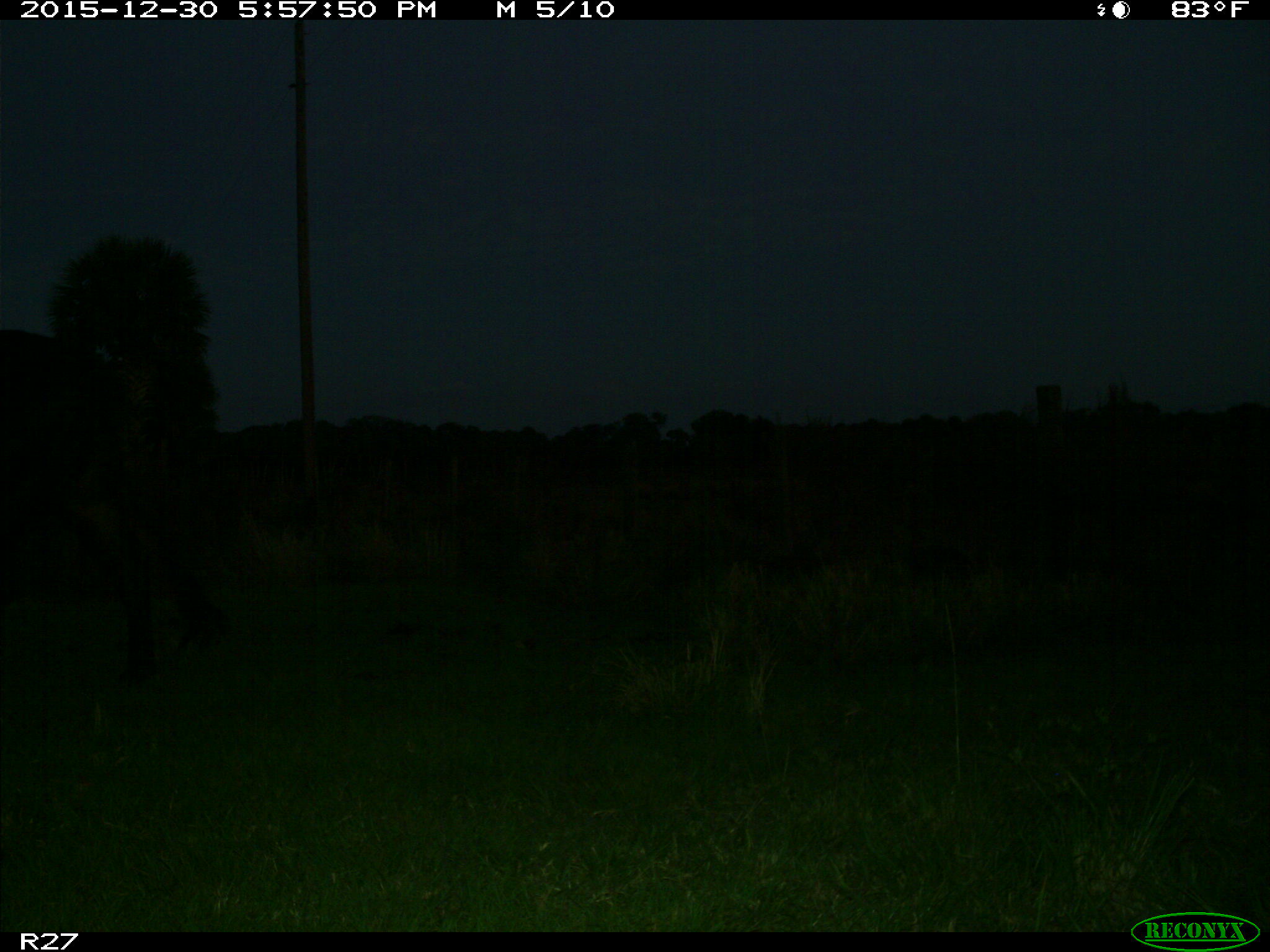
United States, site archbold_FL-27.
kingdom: Animalia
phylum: Chordata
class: Mammalia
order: Artiodactyla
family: Bovidae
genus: Bos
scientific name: Bos taurus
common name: domestic cow